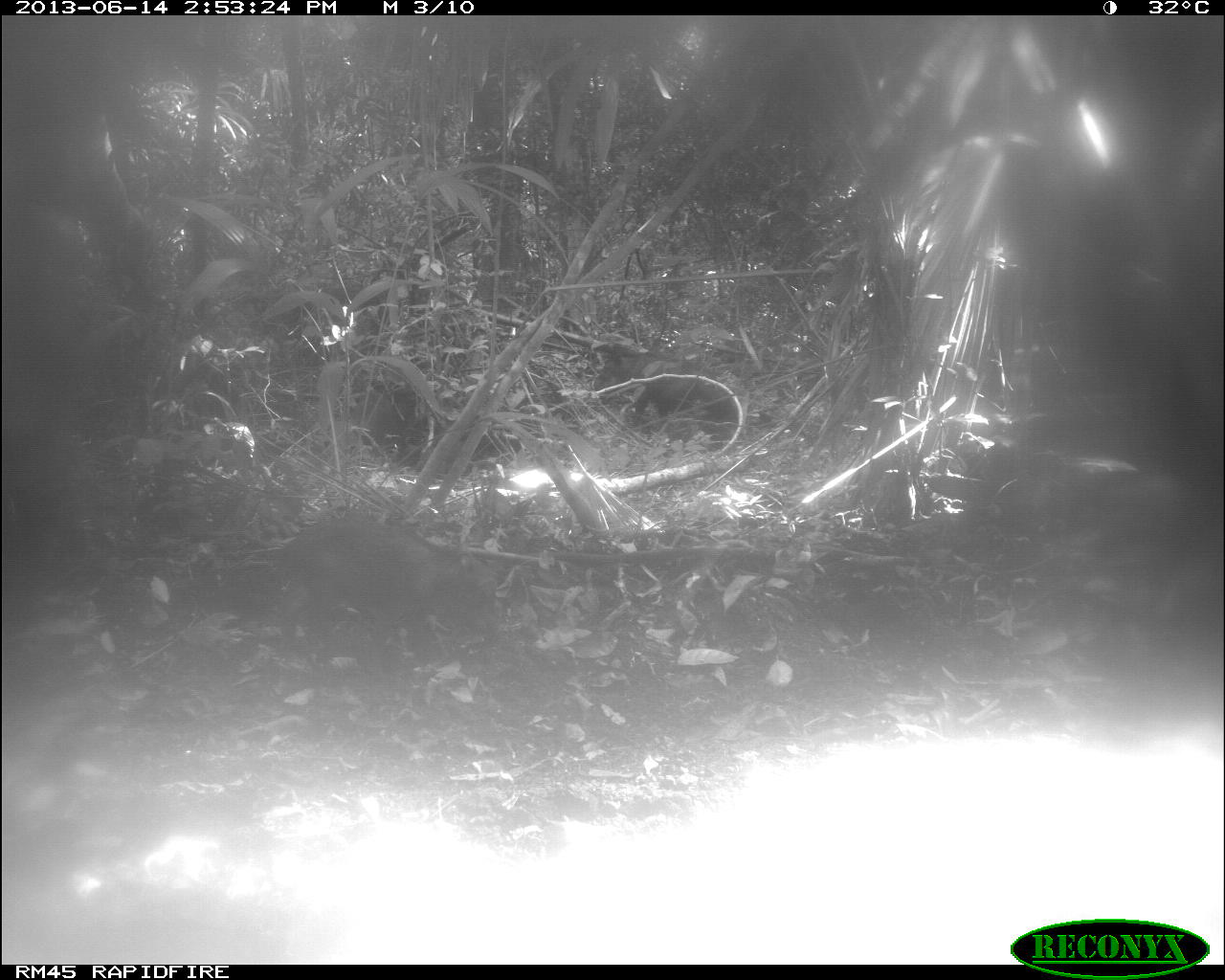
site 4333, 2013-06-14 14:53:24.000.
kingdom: Animalia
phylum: Chordata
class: Mammalia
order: Artiodactyla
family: Tayassuidae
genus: Tayassu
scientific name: Tayassu pecari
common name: white-lipped peccary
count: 3